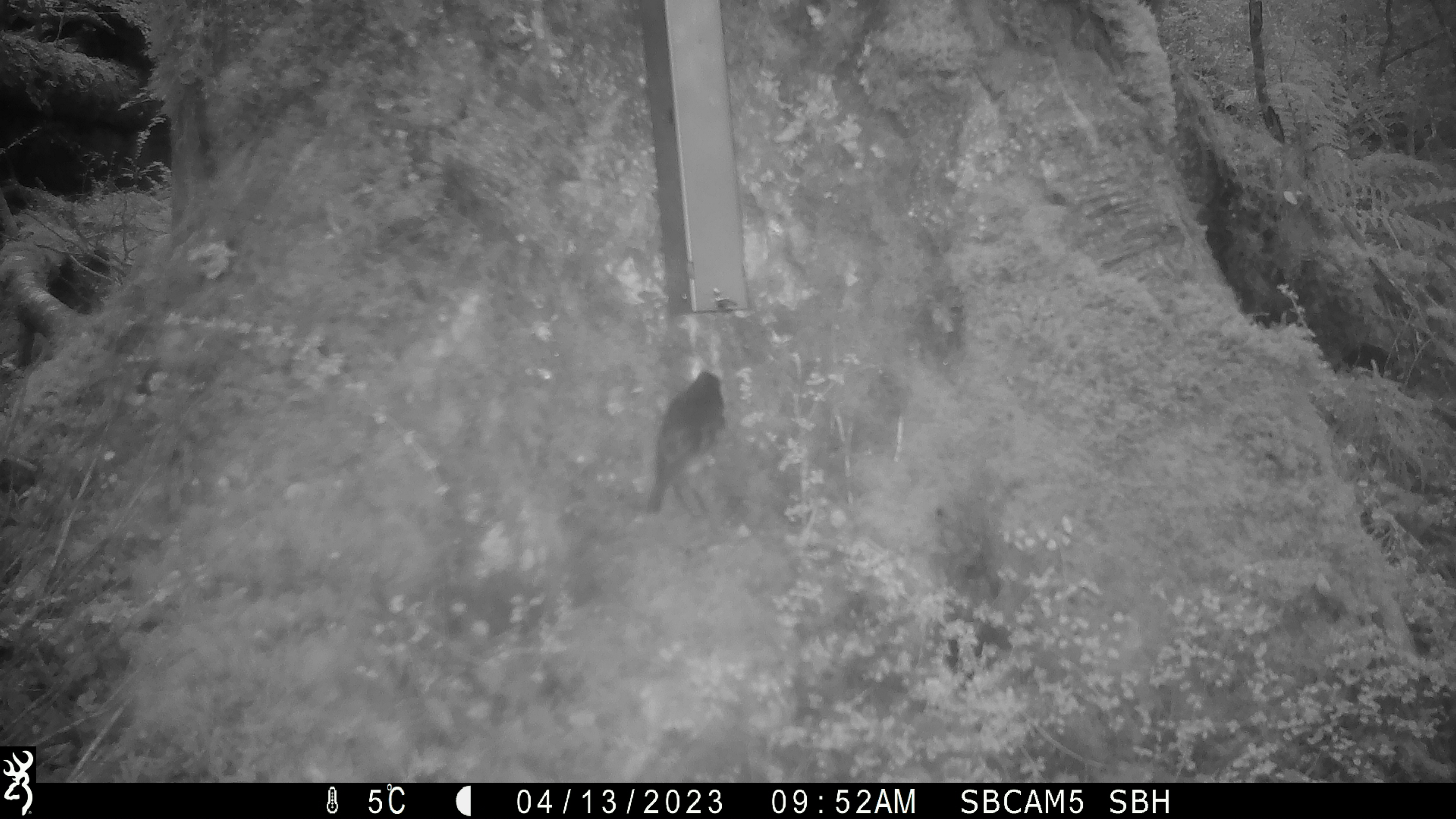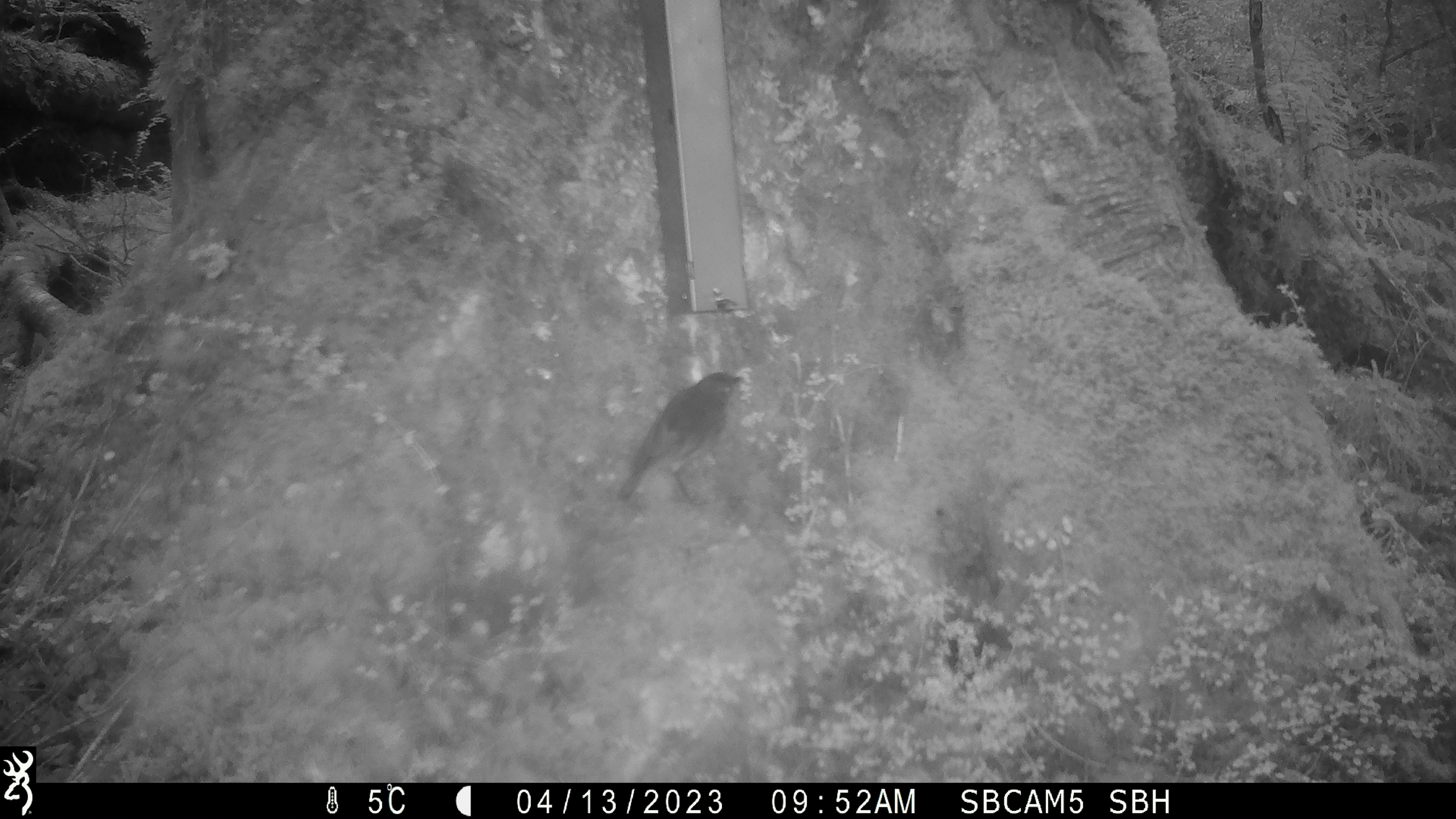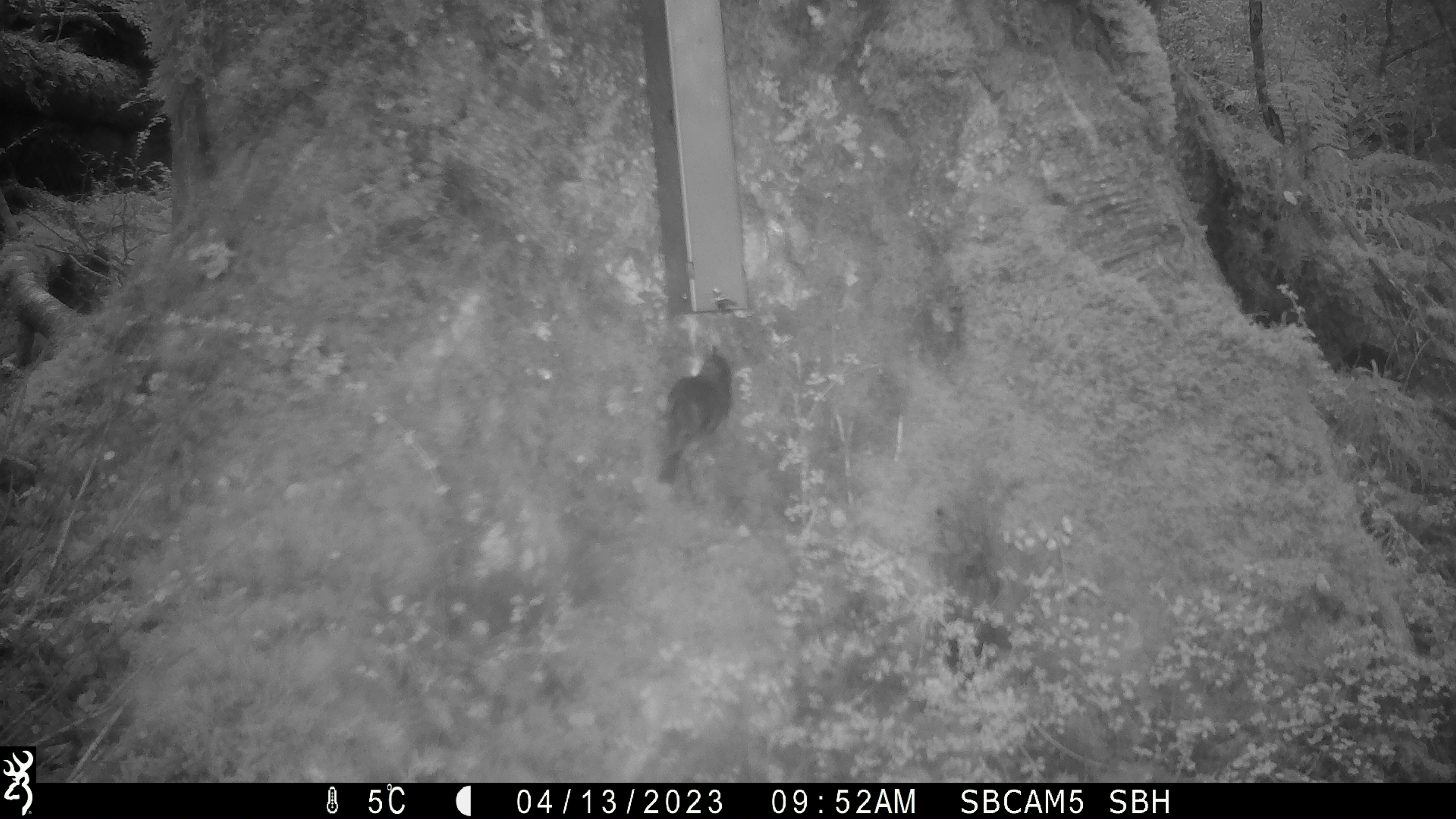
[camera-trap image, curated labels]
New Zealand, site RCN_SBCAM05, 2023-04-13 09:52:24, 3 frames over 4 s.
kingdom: Animalia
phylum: Chordata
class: Aves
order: Passeriformes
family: Petroicidae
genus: Petroica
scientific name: Petroica australis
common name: new zealand robin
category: robin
Robin (new zealand robin) (Petroica australis).